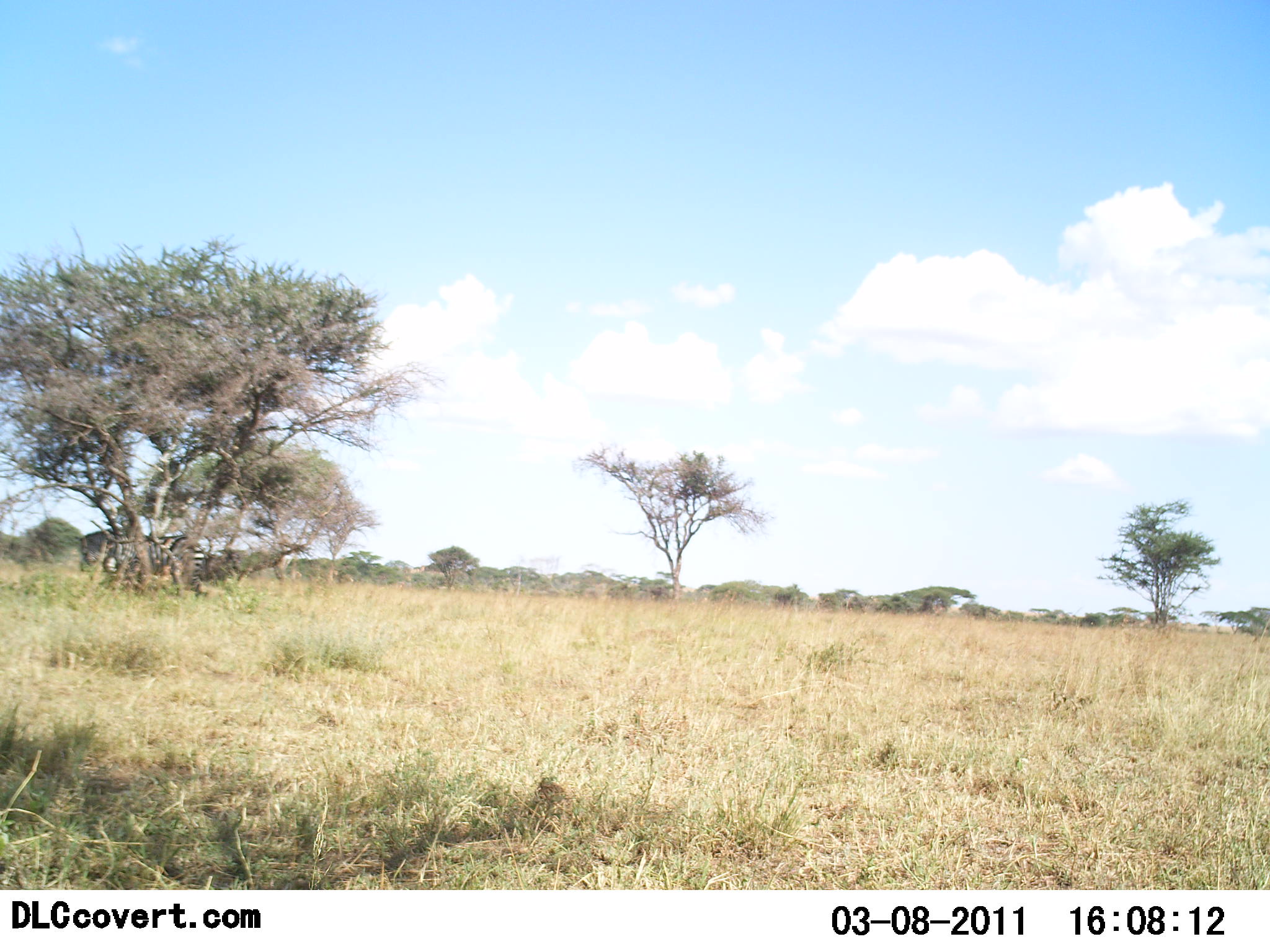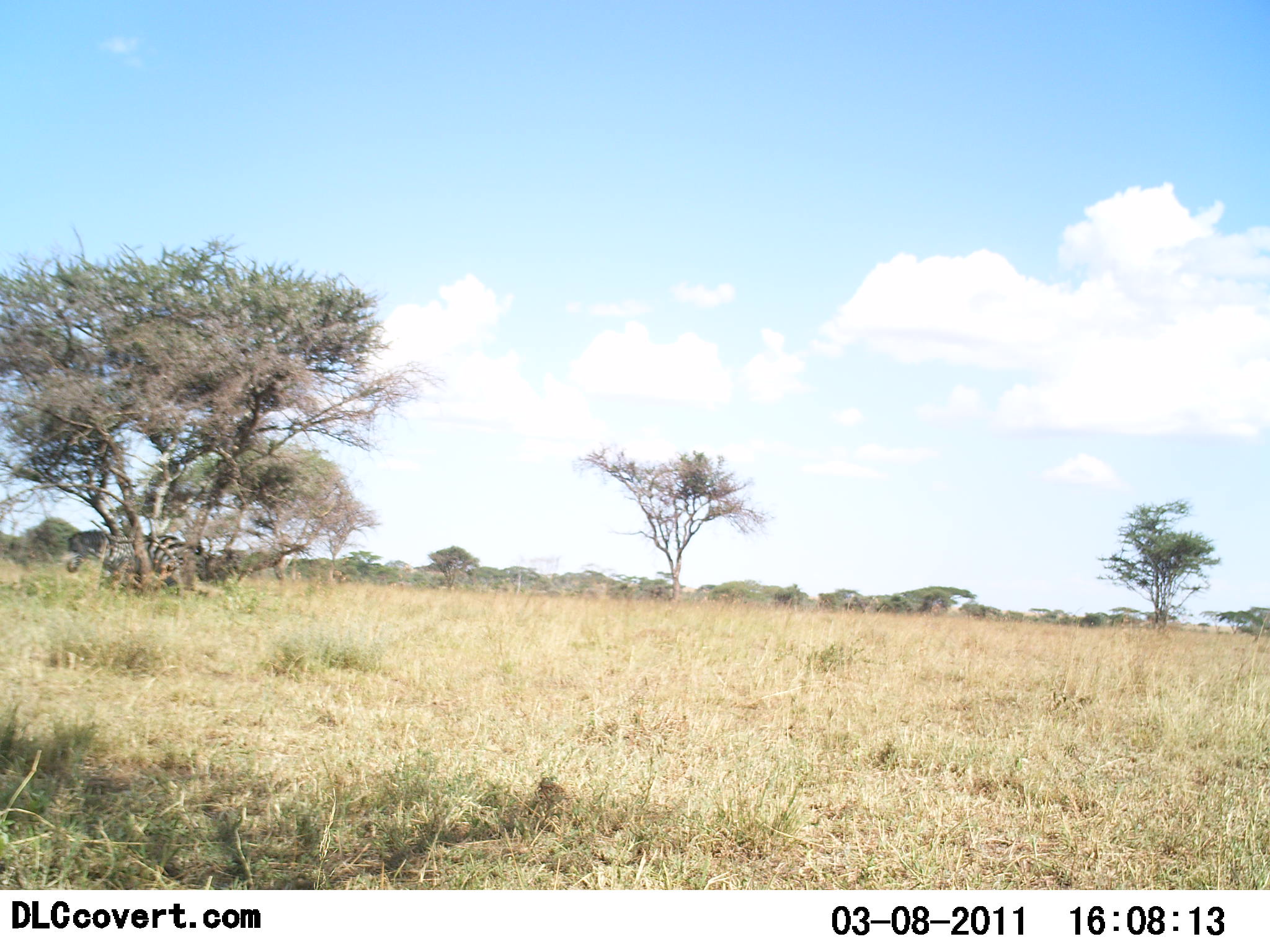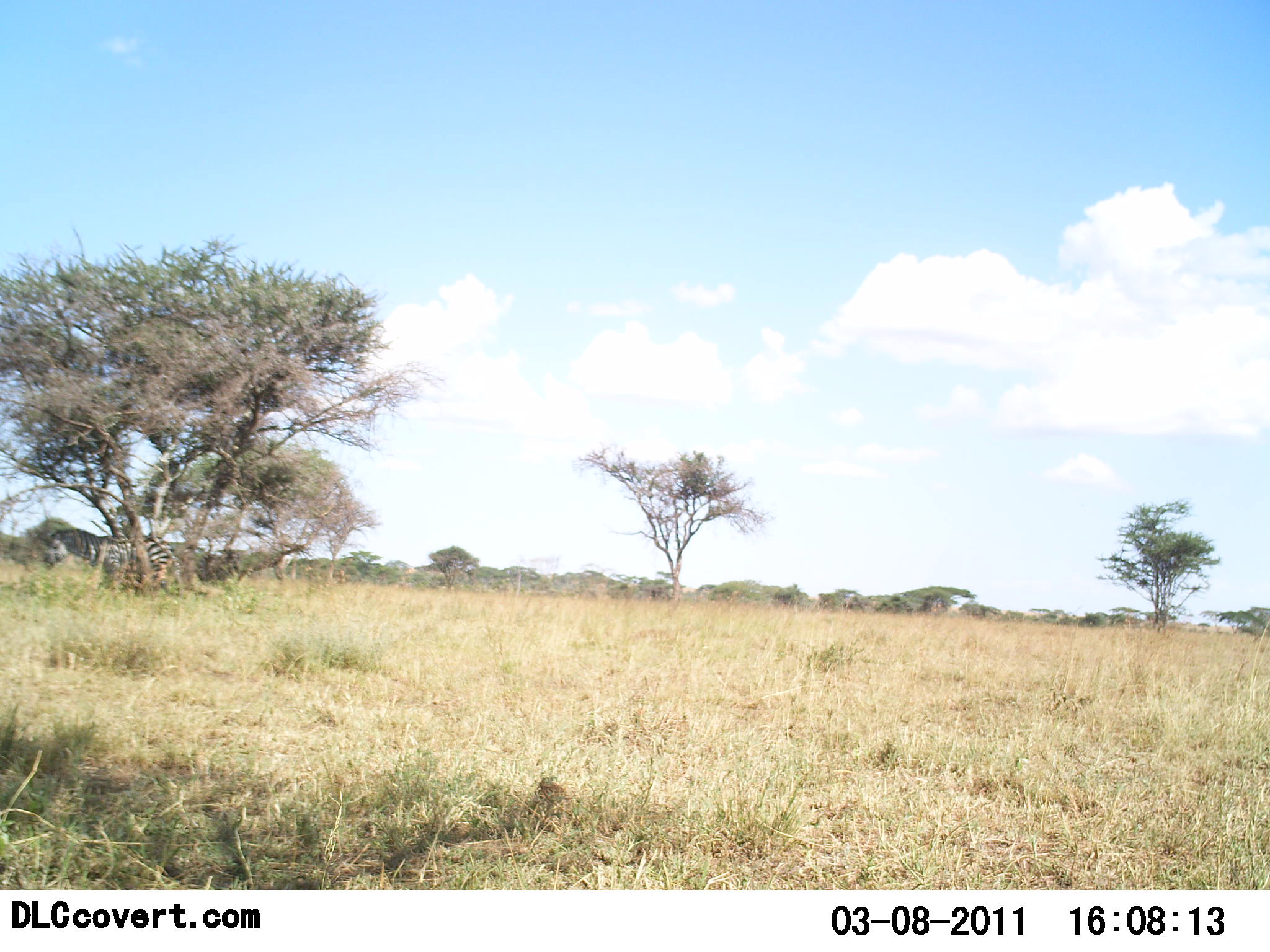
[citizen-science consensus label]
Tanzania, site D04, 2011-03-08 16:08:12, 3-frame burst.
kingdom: Animalia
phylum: Chordata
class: Mammalia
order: Perissodactyla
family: Equidae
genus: Equus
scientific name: Equus quagga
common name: plains zebra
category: zebra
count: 1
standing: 20%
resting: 0%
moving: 60%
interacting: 20%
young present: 0%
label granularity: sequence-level